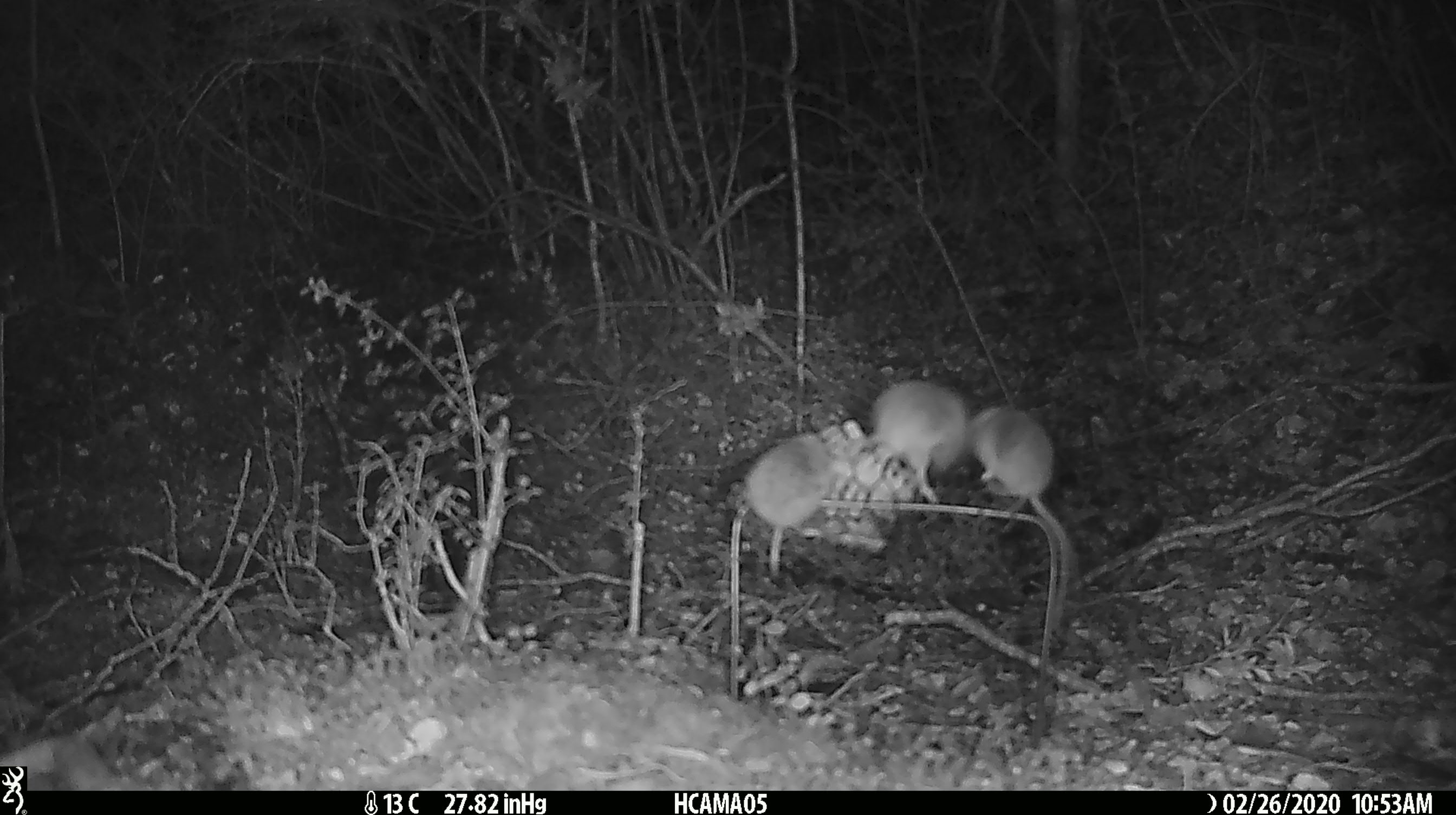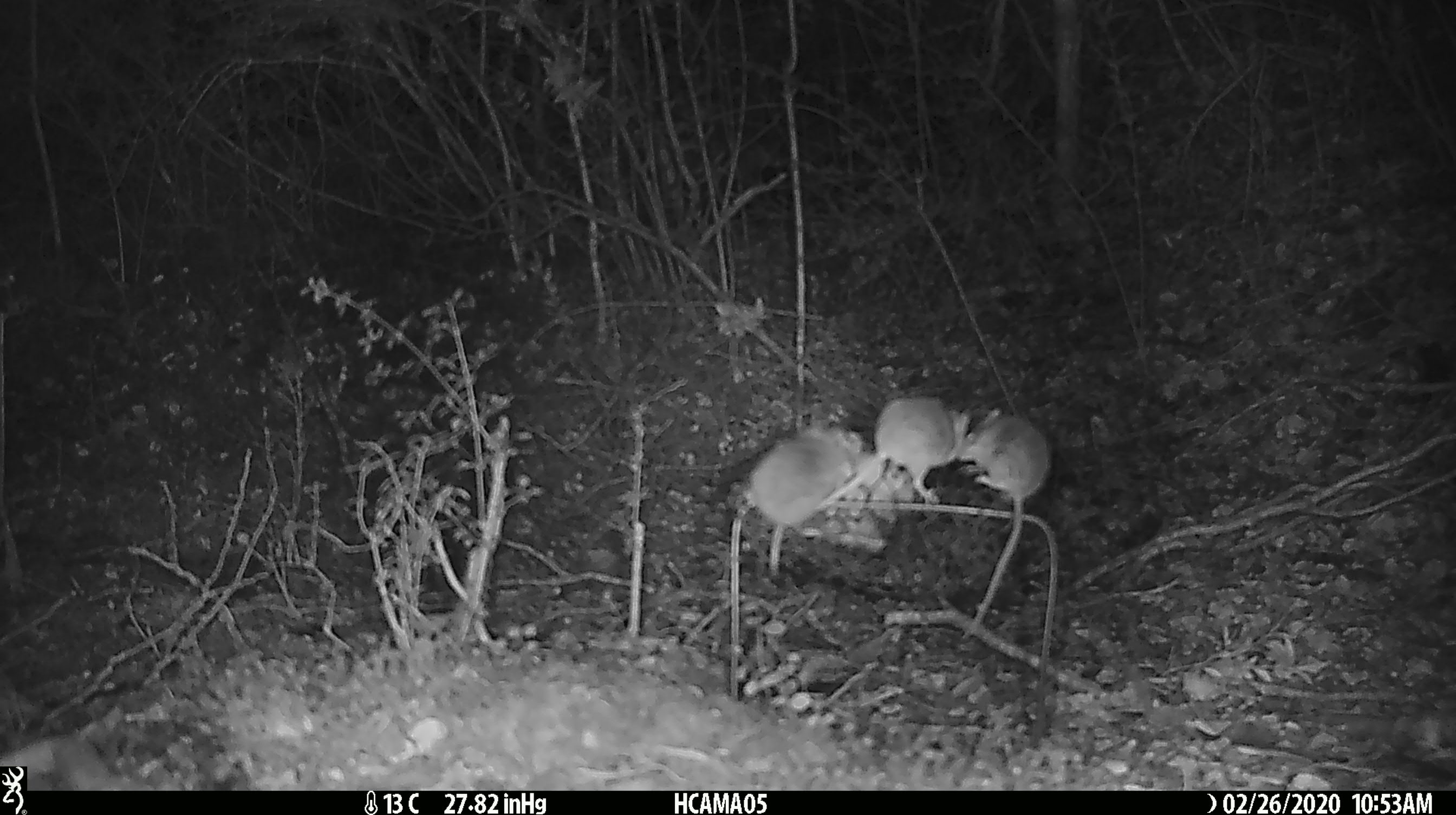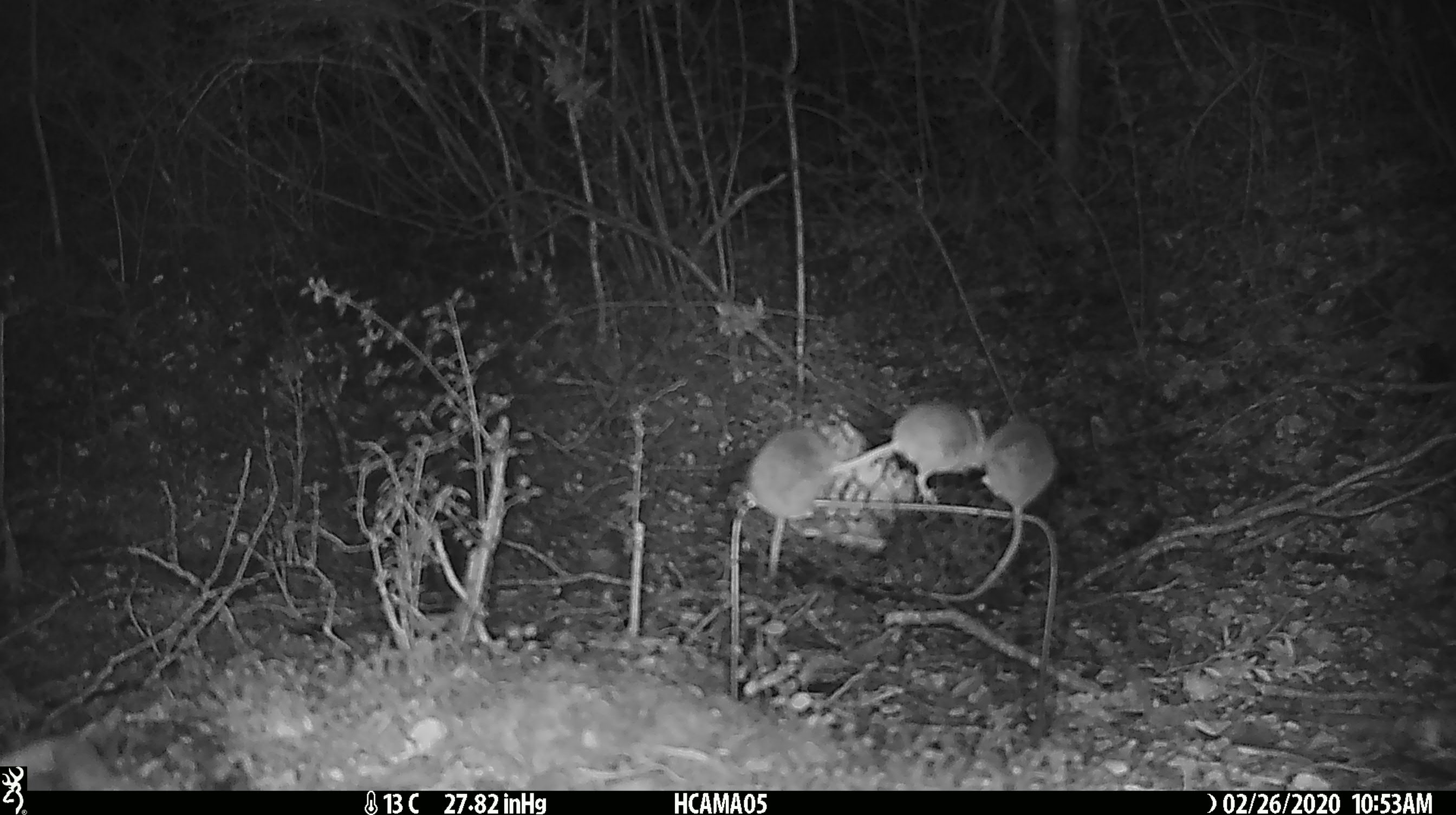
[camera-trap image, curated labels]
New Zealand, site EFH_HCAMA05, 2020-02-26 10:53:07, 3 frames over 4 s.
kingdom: Animalia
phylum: Chordata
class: Mammalia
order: Rodentia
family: Muridae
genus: Mus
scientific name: Mus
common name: mouse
Mouse (Mus).